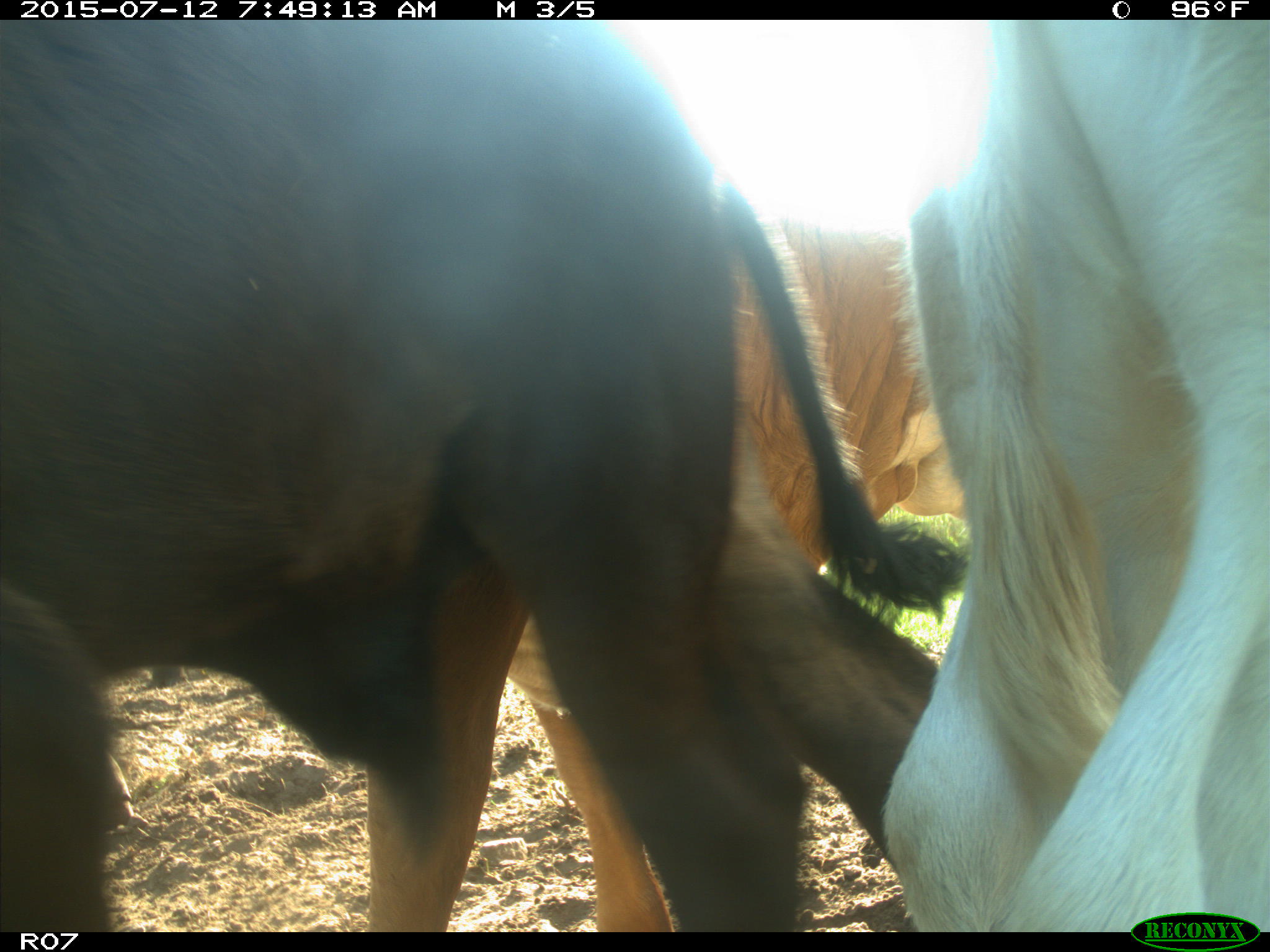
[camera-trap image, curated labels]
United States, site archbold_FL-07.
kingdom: Animalia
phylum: Chordata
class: Mammalia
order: Artiodactyla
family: Bovidae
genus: Bos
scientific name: Bos taurus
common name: domestic cow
Bos taurus (domestic cow).